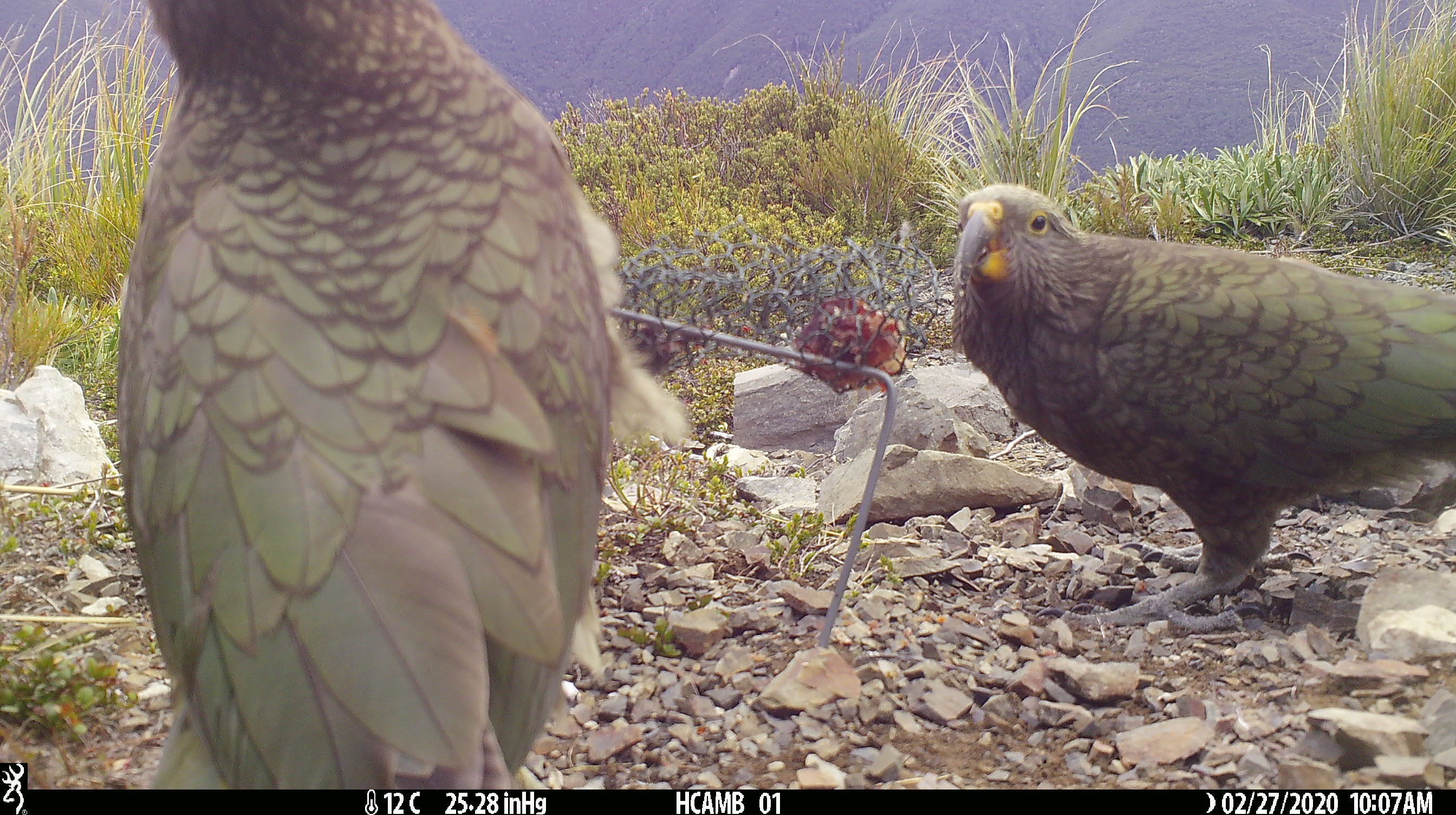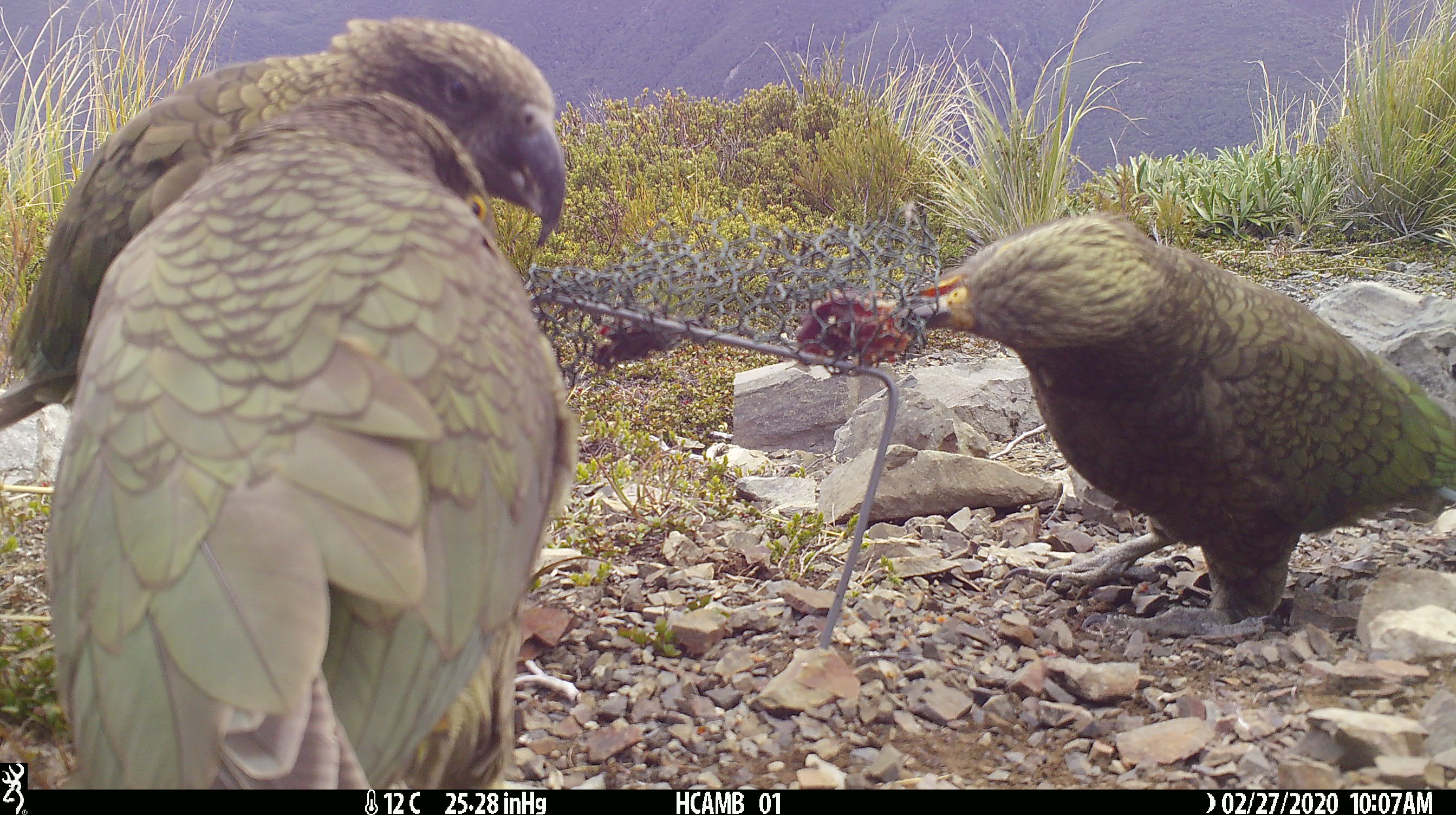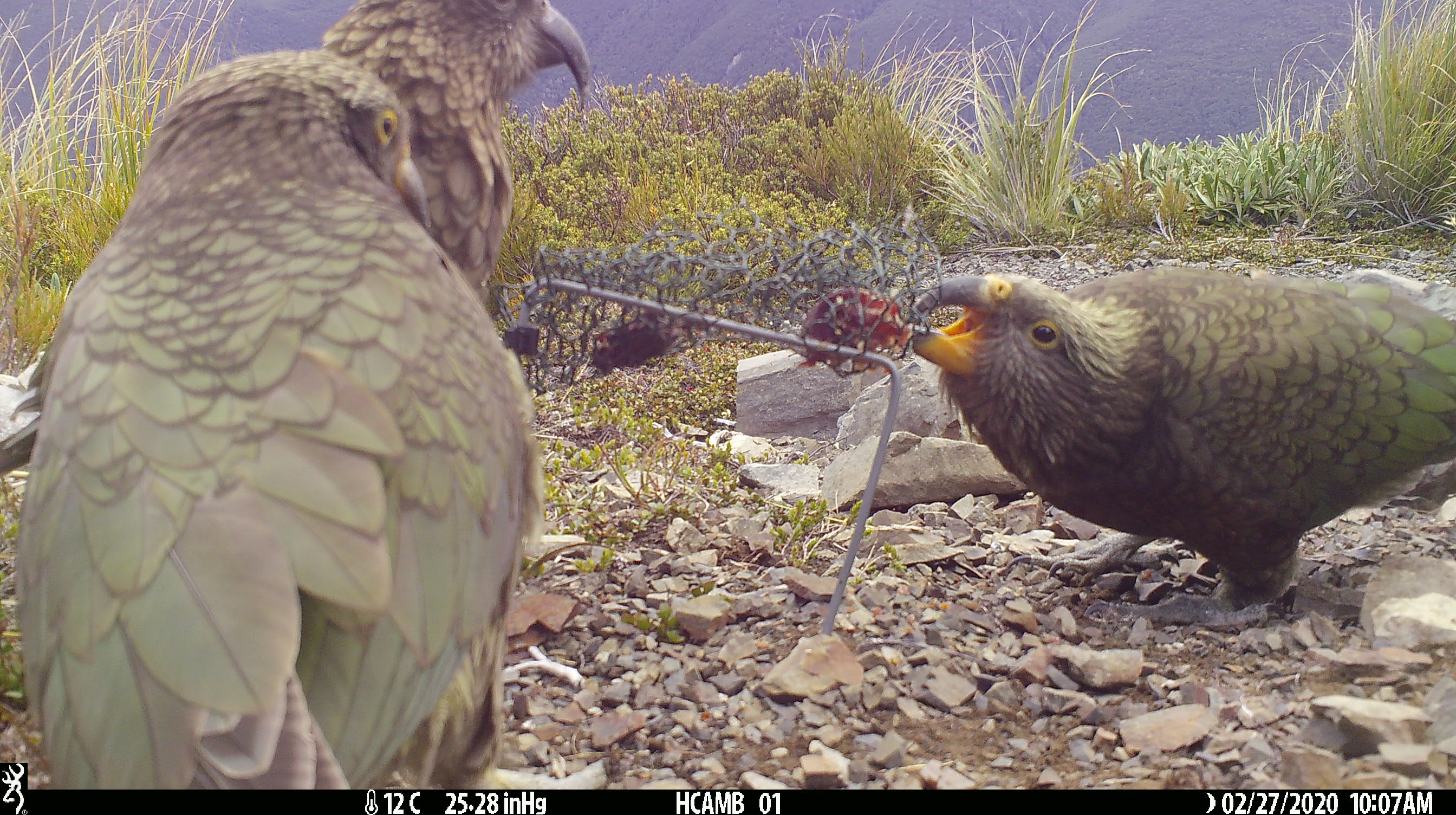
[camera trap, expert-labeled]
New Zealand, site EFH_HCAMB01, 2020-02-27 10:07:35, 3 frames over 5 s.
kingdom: Animalia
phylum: Chordata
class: Aves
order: Psittaciformes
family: Strigopidae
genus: Nestor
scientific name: Nestor notabilis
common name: kea